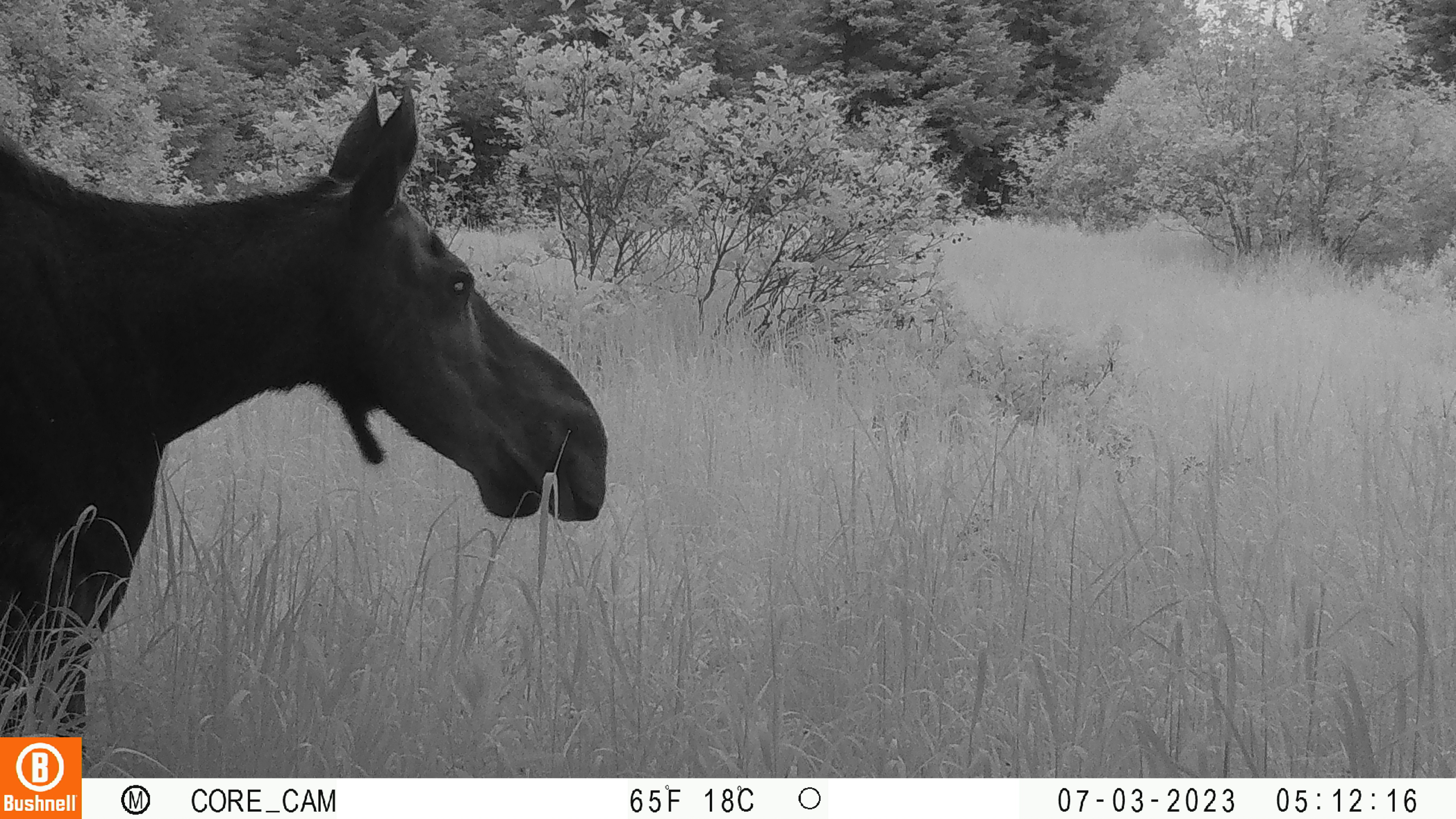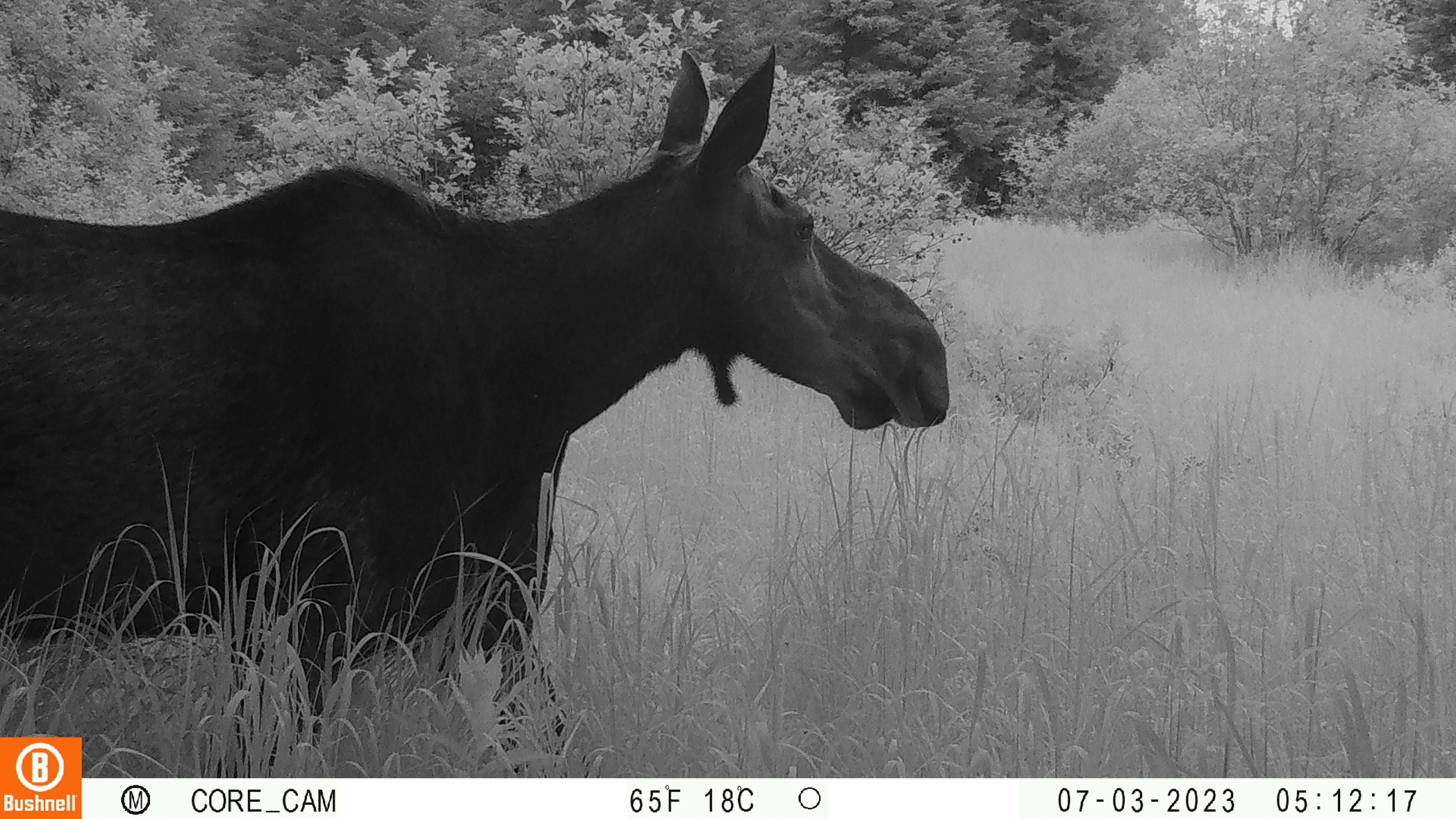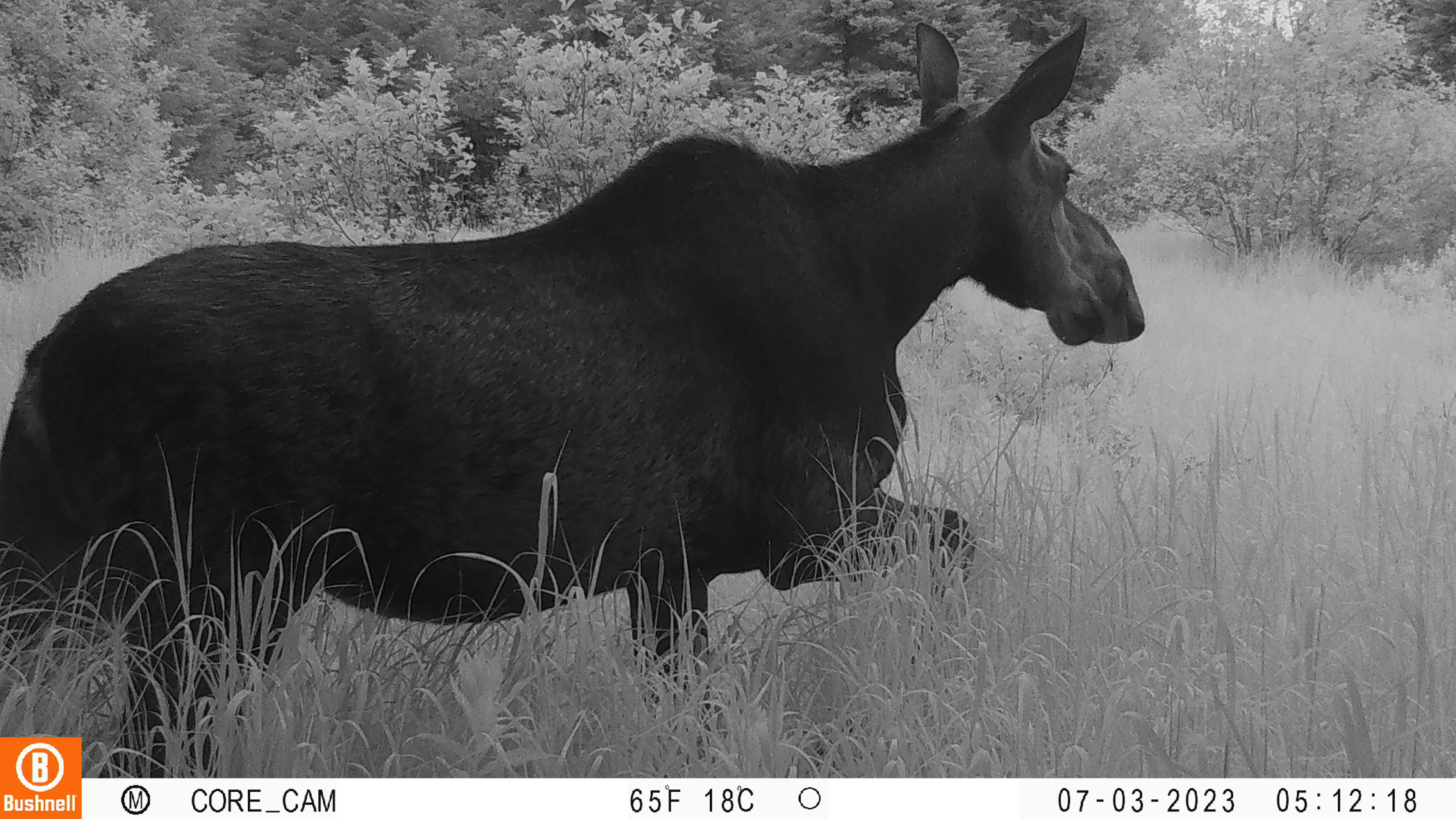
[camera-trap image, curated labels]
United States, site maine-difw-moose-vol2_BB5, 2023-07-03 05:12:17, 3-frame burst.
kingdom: Animalia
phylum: Chordata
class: Mammalia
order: Artiodactyla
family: Cervidae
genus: Alces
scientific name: Alces alces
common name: moose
Moose (Alces alces).